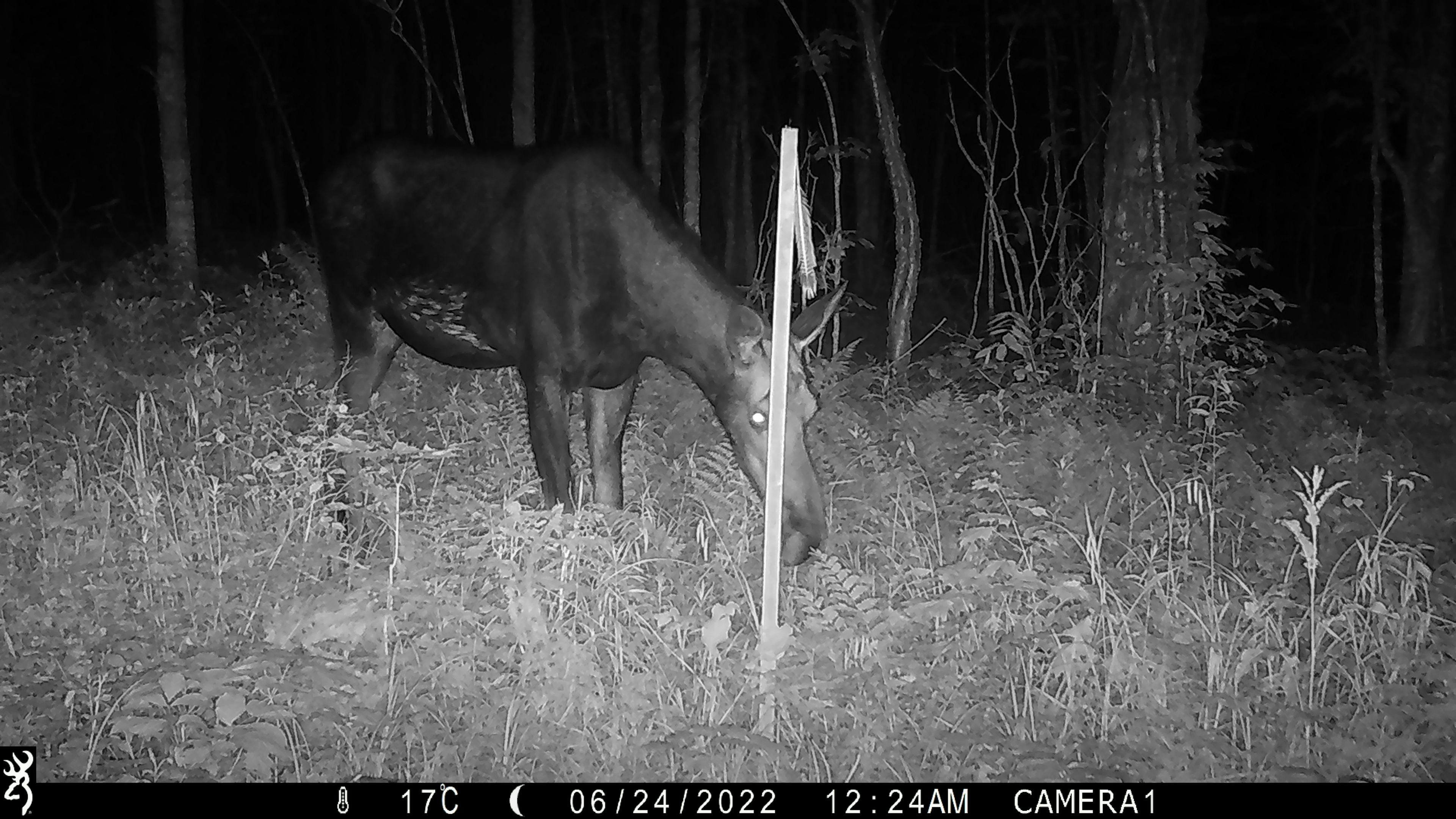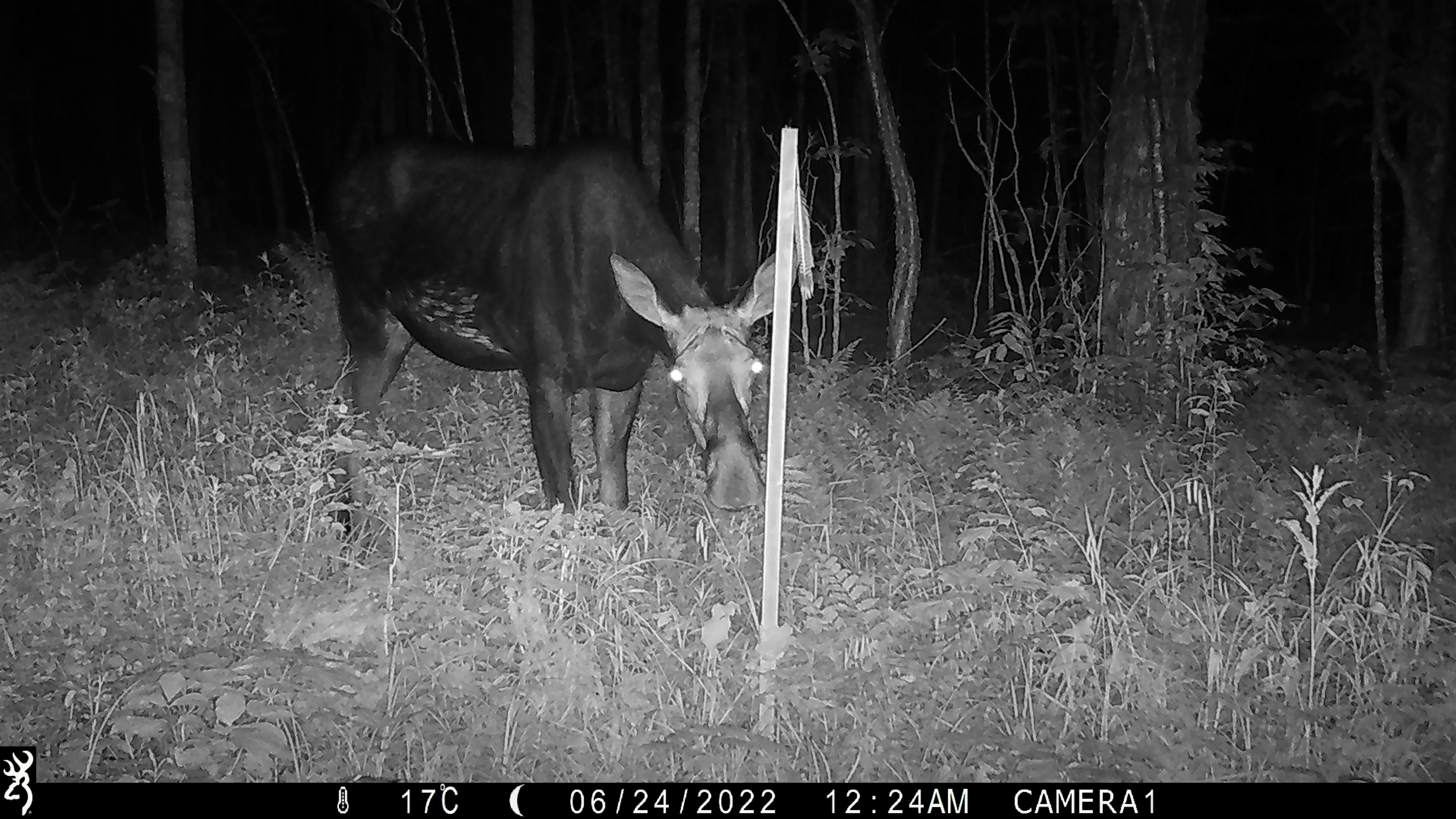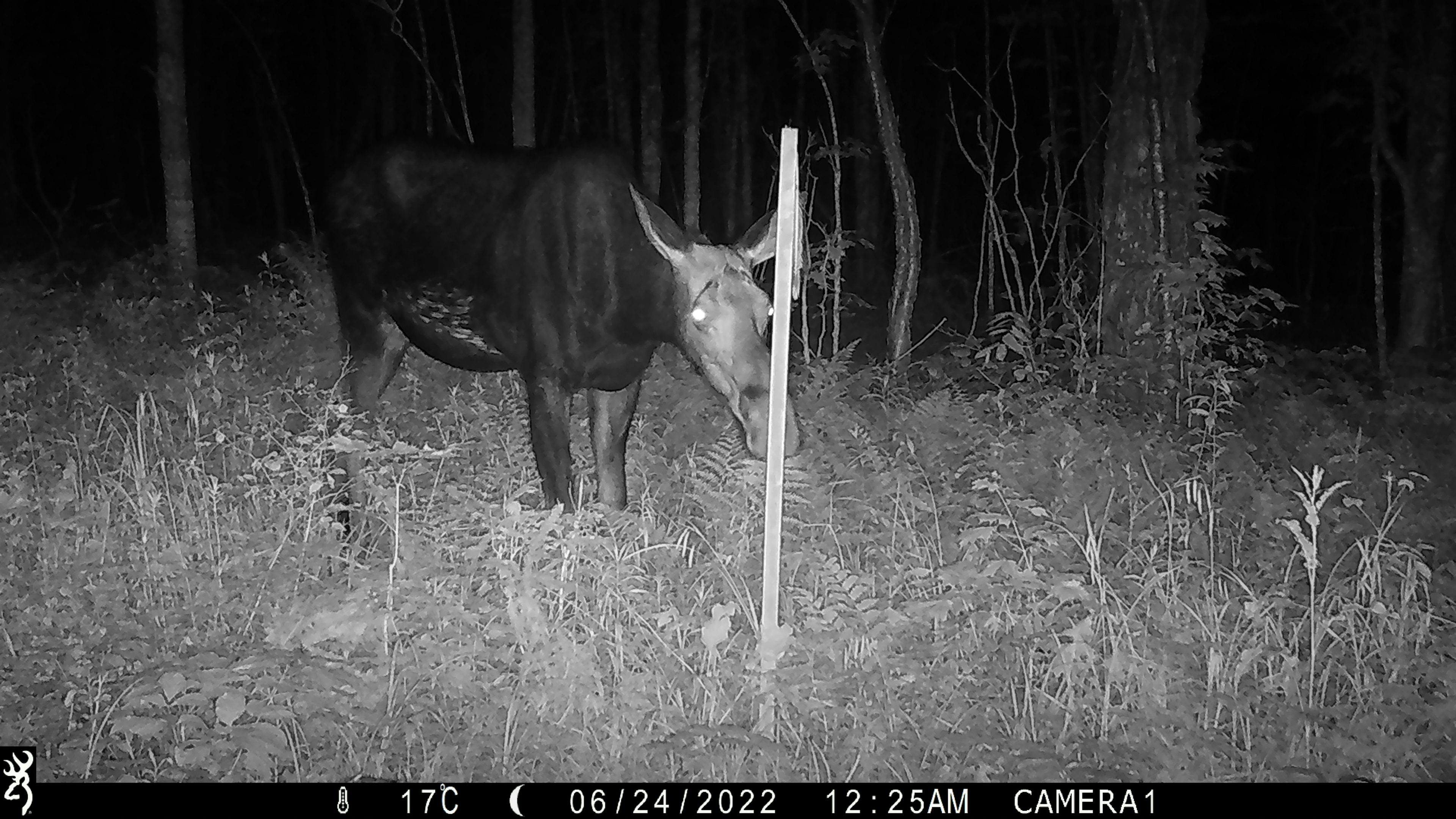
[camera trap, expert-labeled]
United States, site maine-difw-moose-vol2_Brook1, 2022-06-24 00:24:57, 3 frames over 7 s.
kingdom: Animalia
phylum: Chordata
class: Mammalia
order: Artiodactyla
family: Cervidae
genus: Alces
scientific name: Alces alces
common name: moose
Moose (Alces alces).